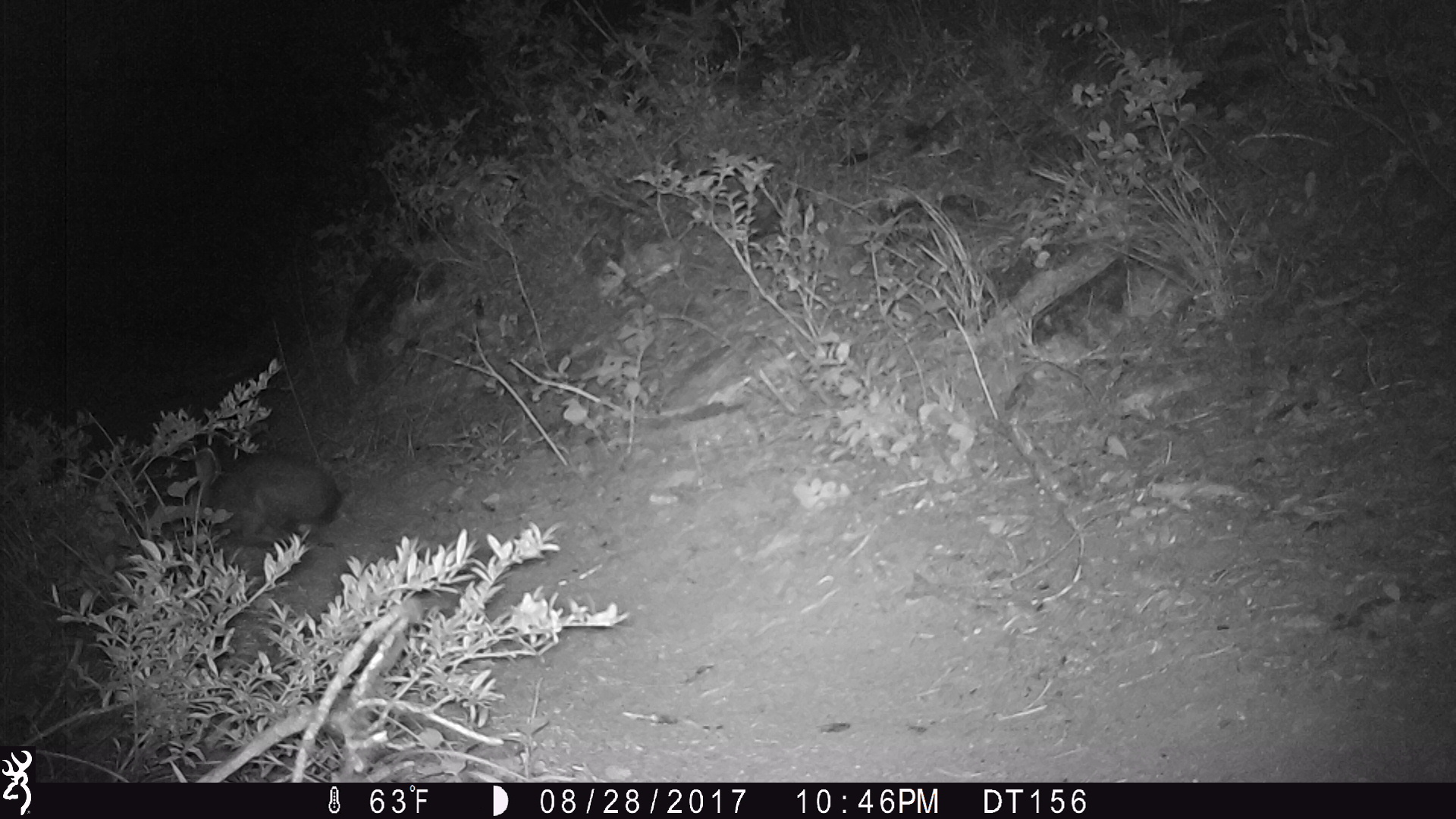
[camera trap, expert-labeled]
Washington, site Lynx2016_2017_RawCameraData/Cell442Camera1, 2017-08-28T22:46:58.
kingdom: Animalia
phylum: Chordata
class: Mammalia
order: Lagomorpha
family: Leporidae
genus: Lepus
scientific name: Lepus americanus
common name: snowshoe hare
Lepus americanus (snowshoe hare). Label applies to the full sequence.